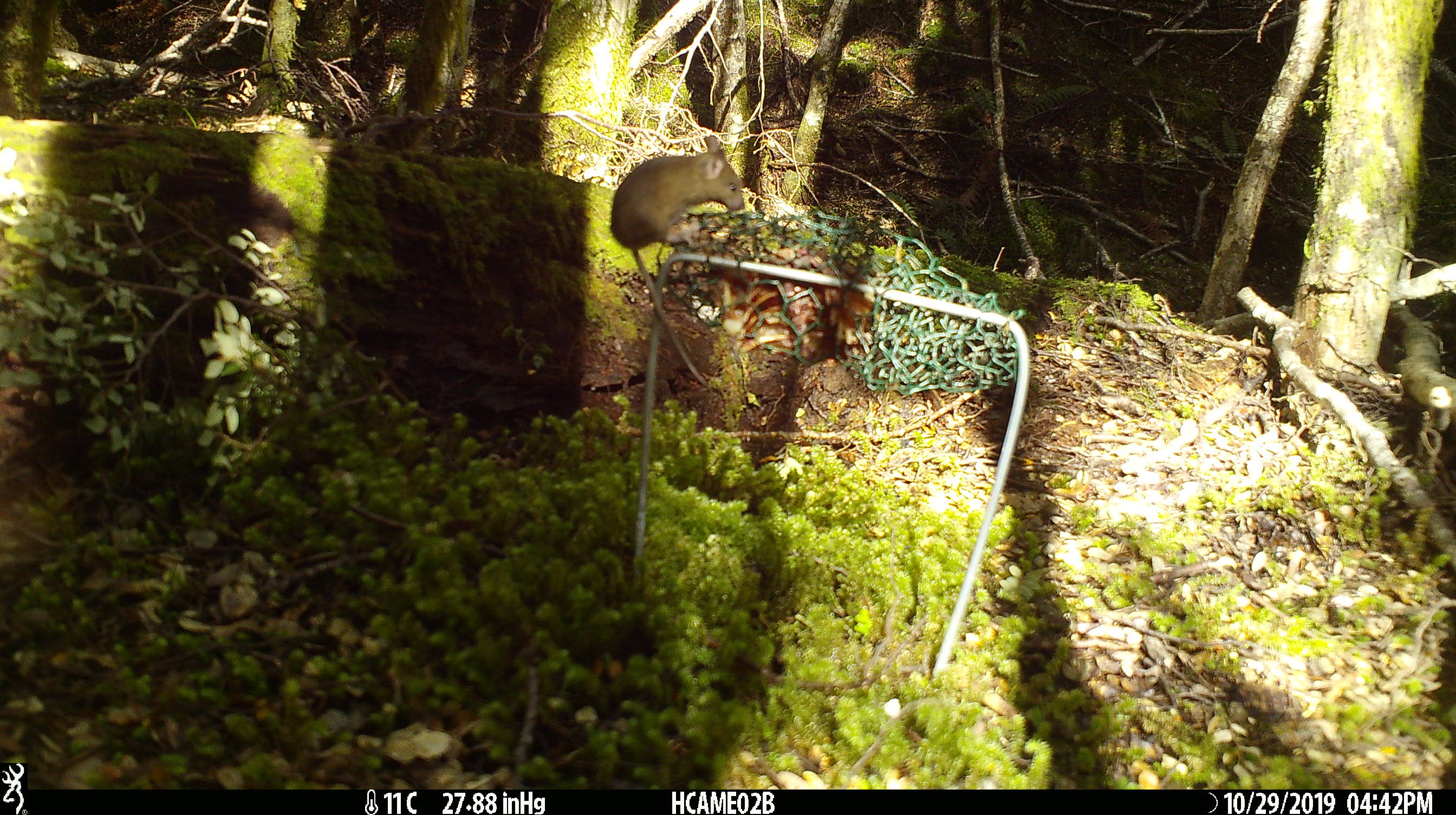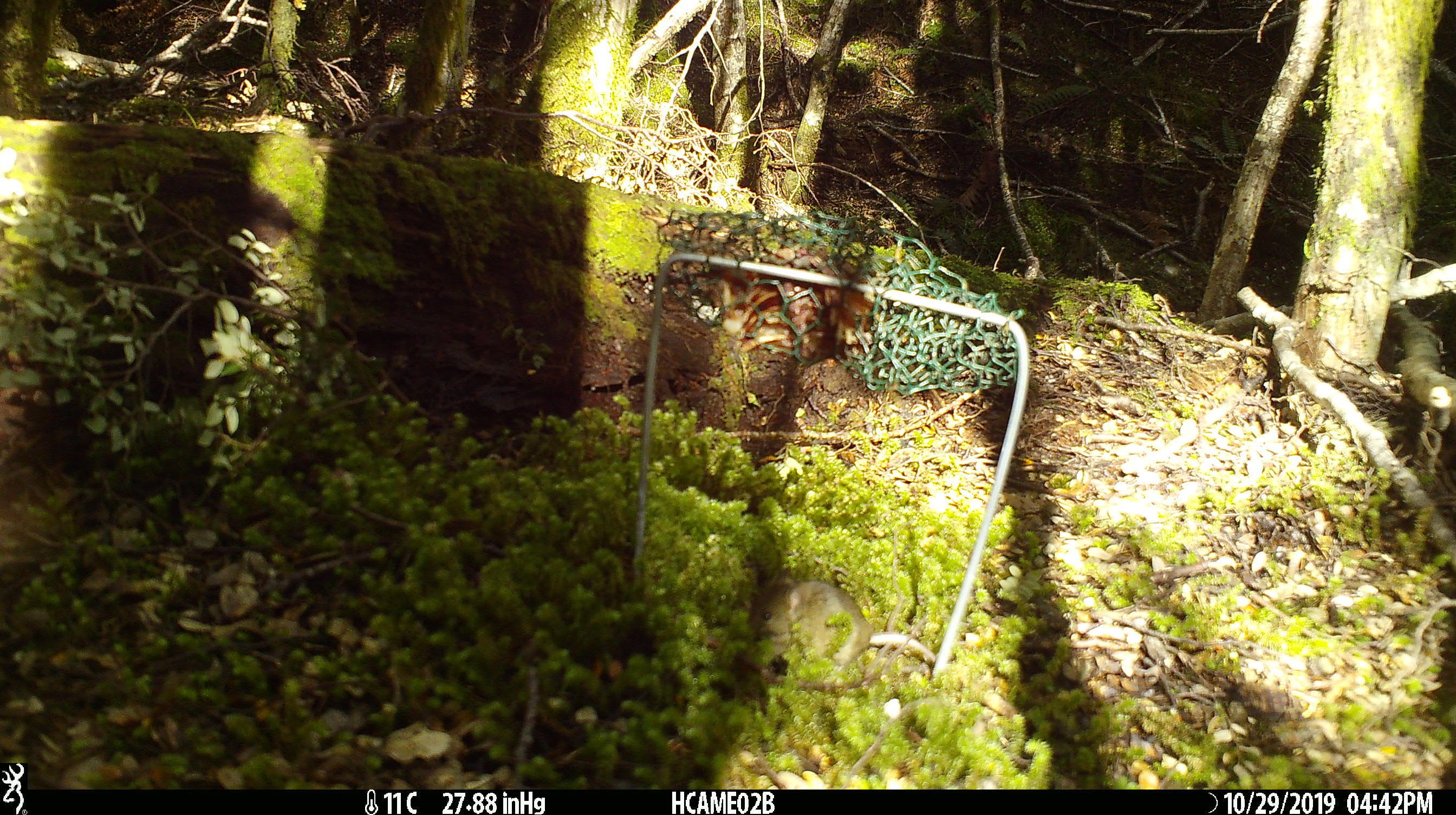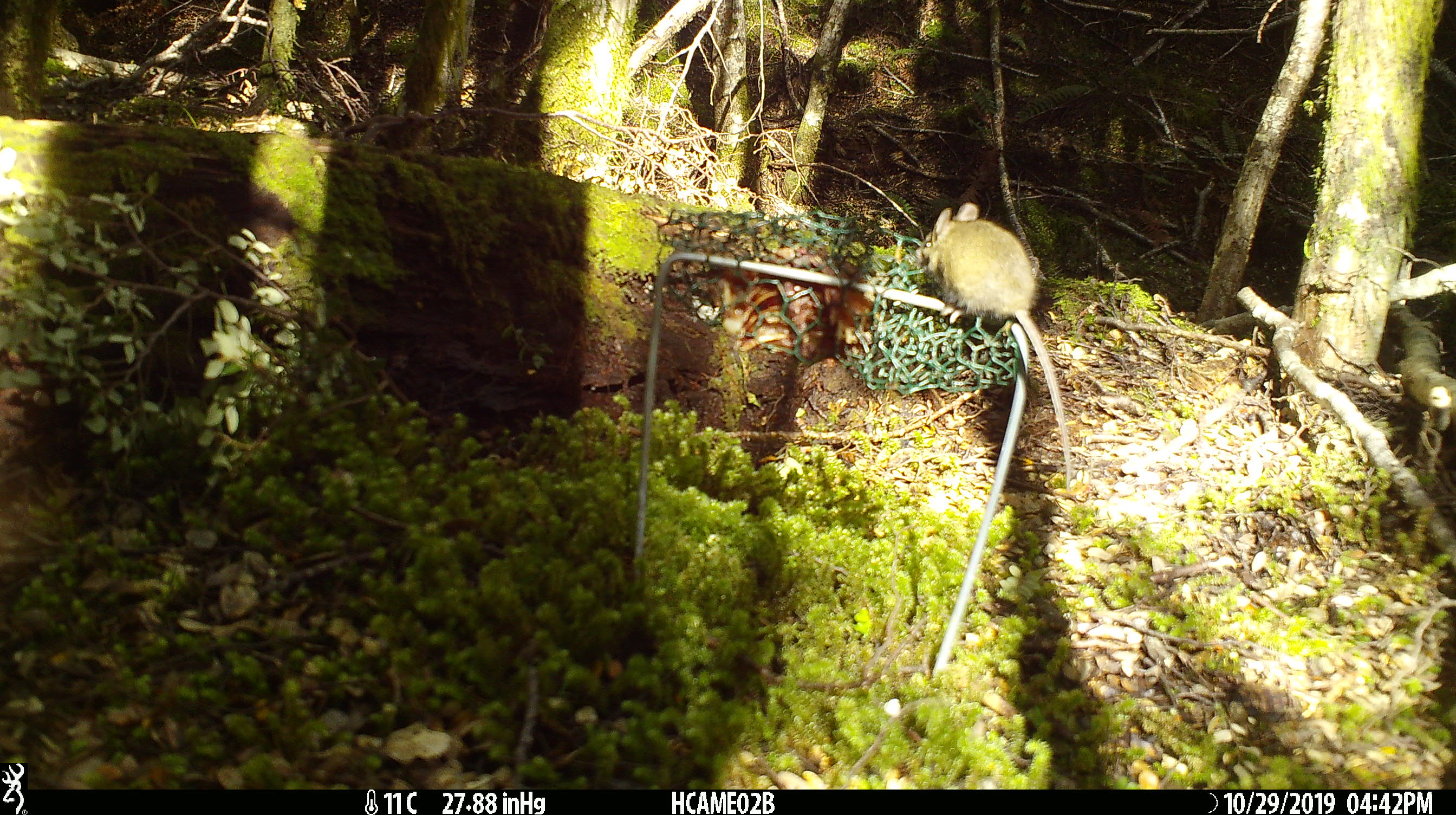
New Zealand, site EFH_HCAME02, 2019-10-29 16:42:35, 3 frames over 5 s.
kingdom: Animalia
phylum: Chordata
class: Mammalia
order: Rodentia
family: Muridae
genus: Mus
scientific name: Mus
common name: mouse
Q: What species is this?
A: Mouse (Mus).